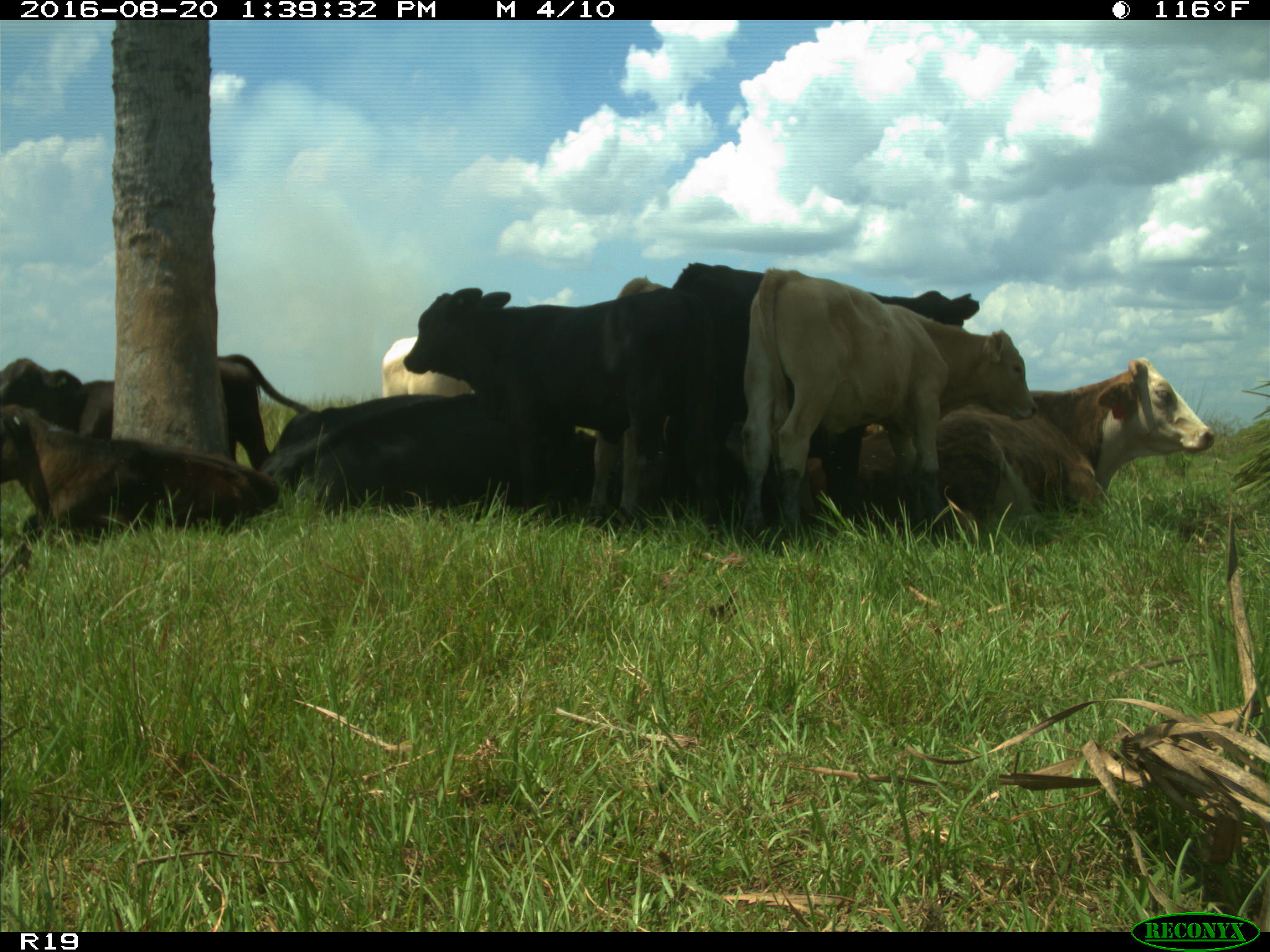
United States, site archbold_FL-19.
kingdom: Animalia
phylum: Chordata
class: Mammalia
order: Artiodactyla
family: Bovidae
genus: Bos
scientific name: Bos taurus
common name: domestic cow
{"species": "Bos taurus (domestic cow)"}